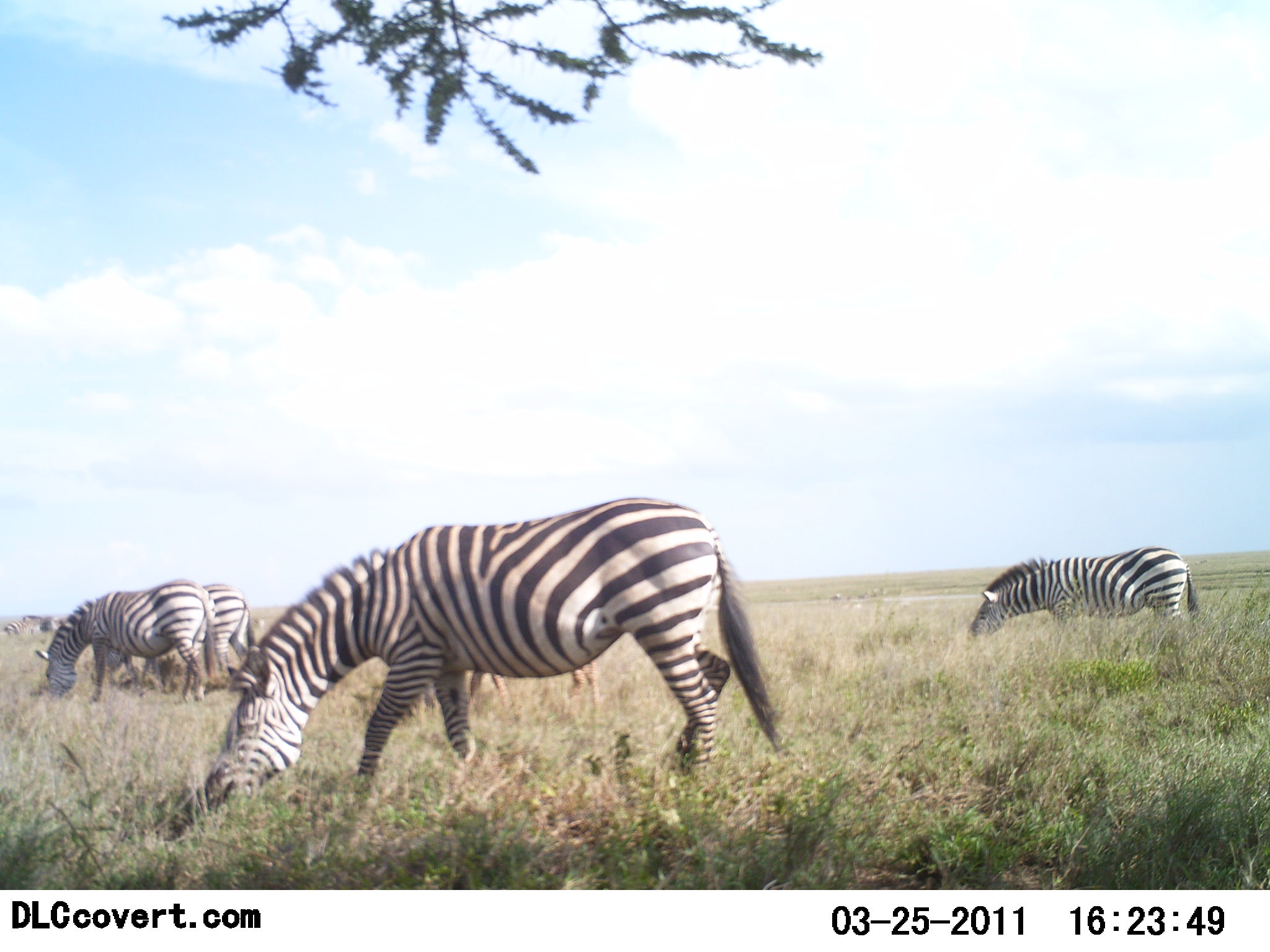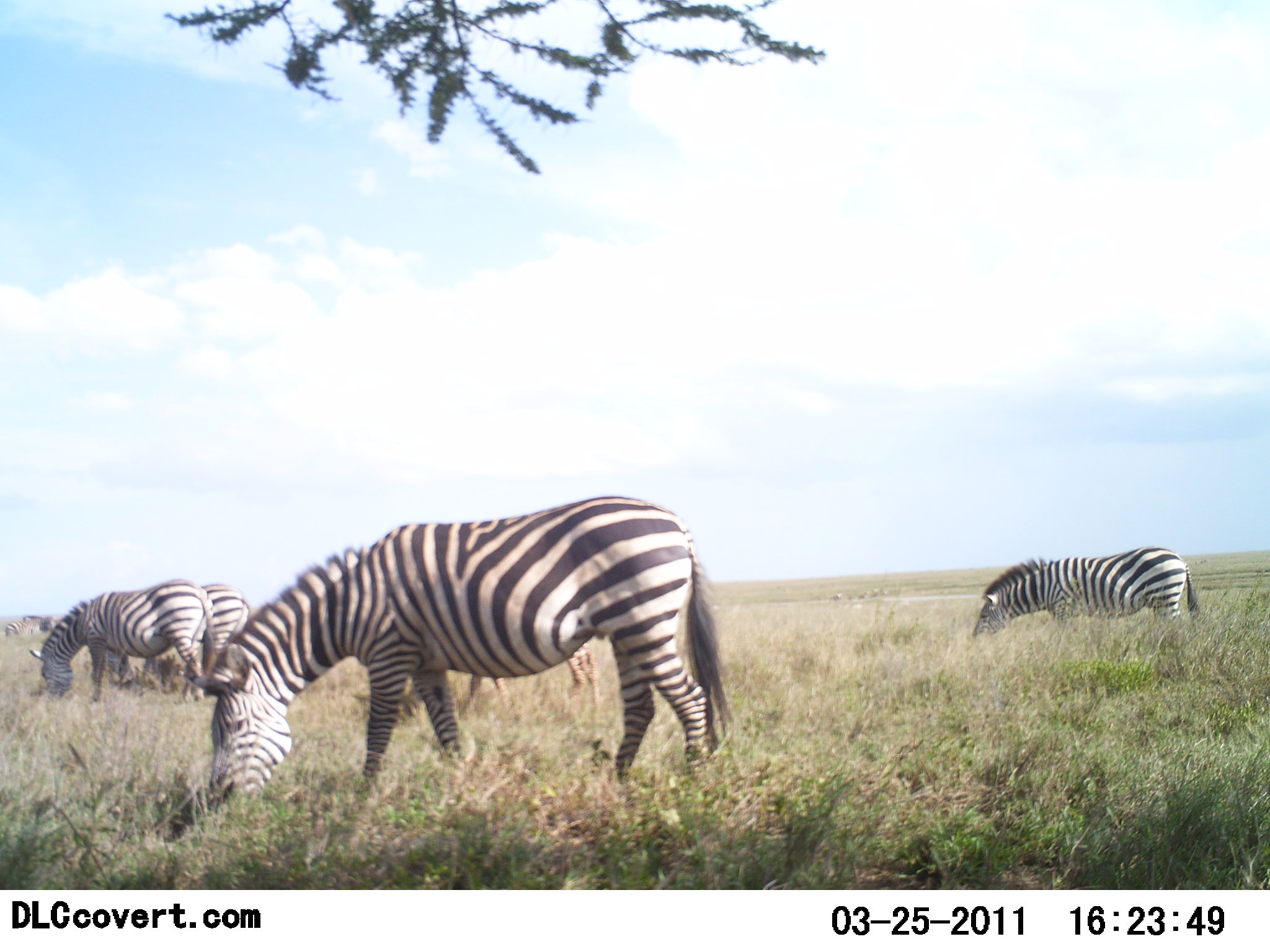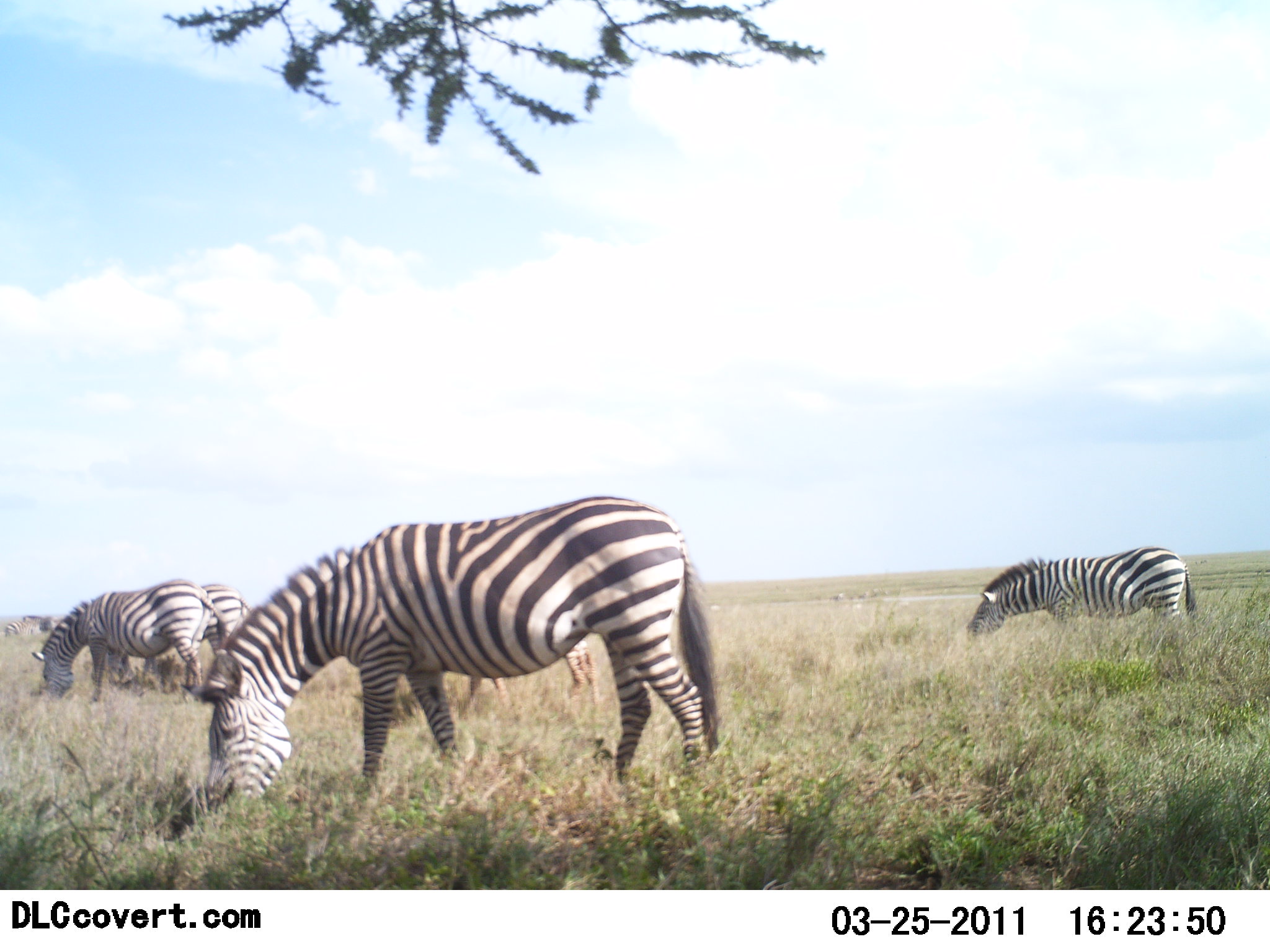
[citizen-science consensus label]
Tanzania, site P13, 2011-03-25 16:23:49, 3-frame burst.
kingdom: Animalia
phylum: Chordata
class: Mammalia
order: Perissodactyla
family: Equidae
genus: Equus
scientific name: Equus quagga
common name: plains zebra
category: zebra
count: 4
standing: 46%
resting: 0%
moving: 0%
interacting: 0%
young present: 0%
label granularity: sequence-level